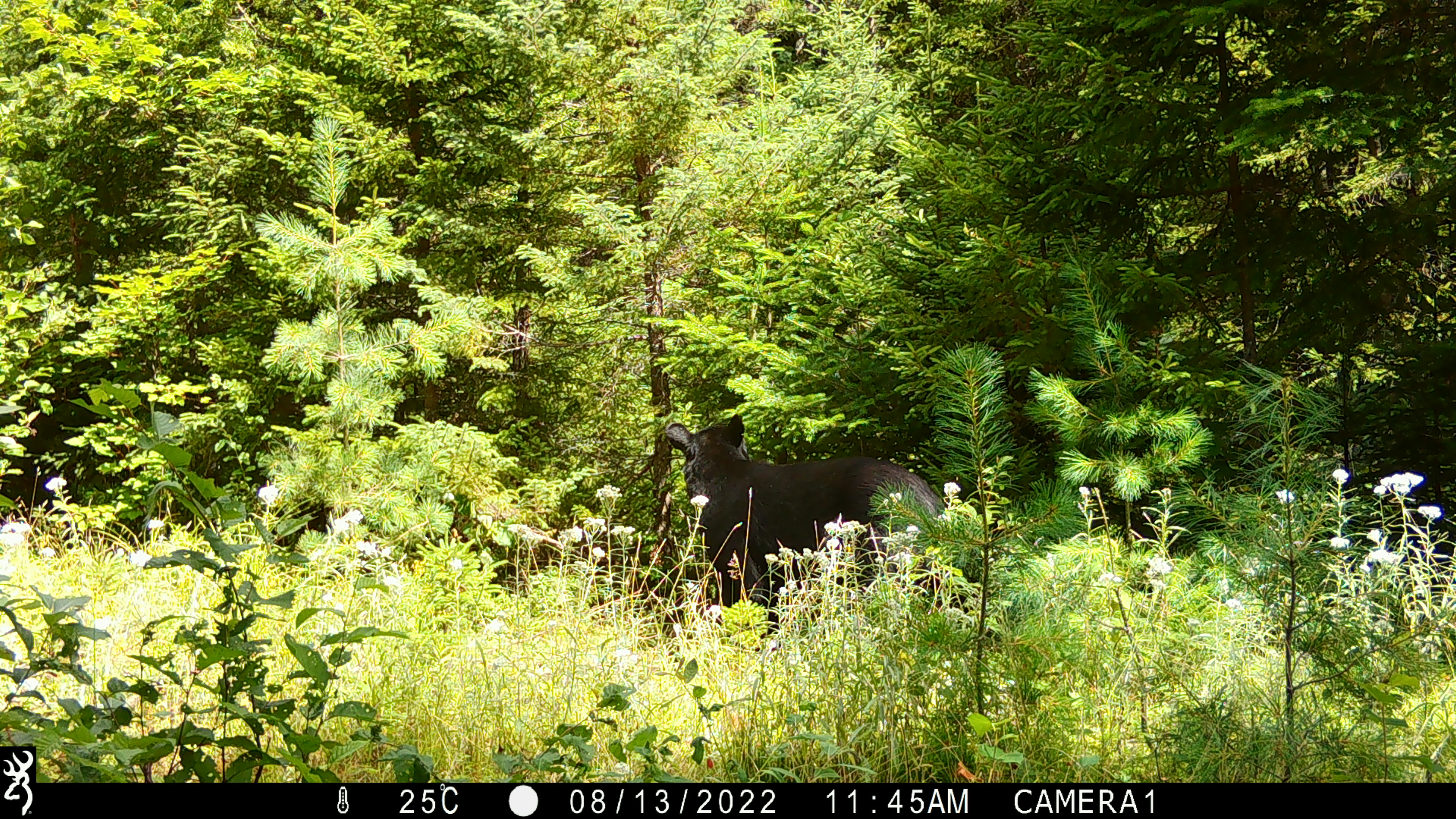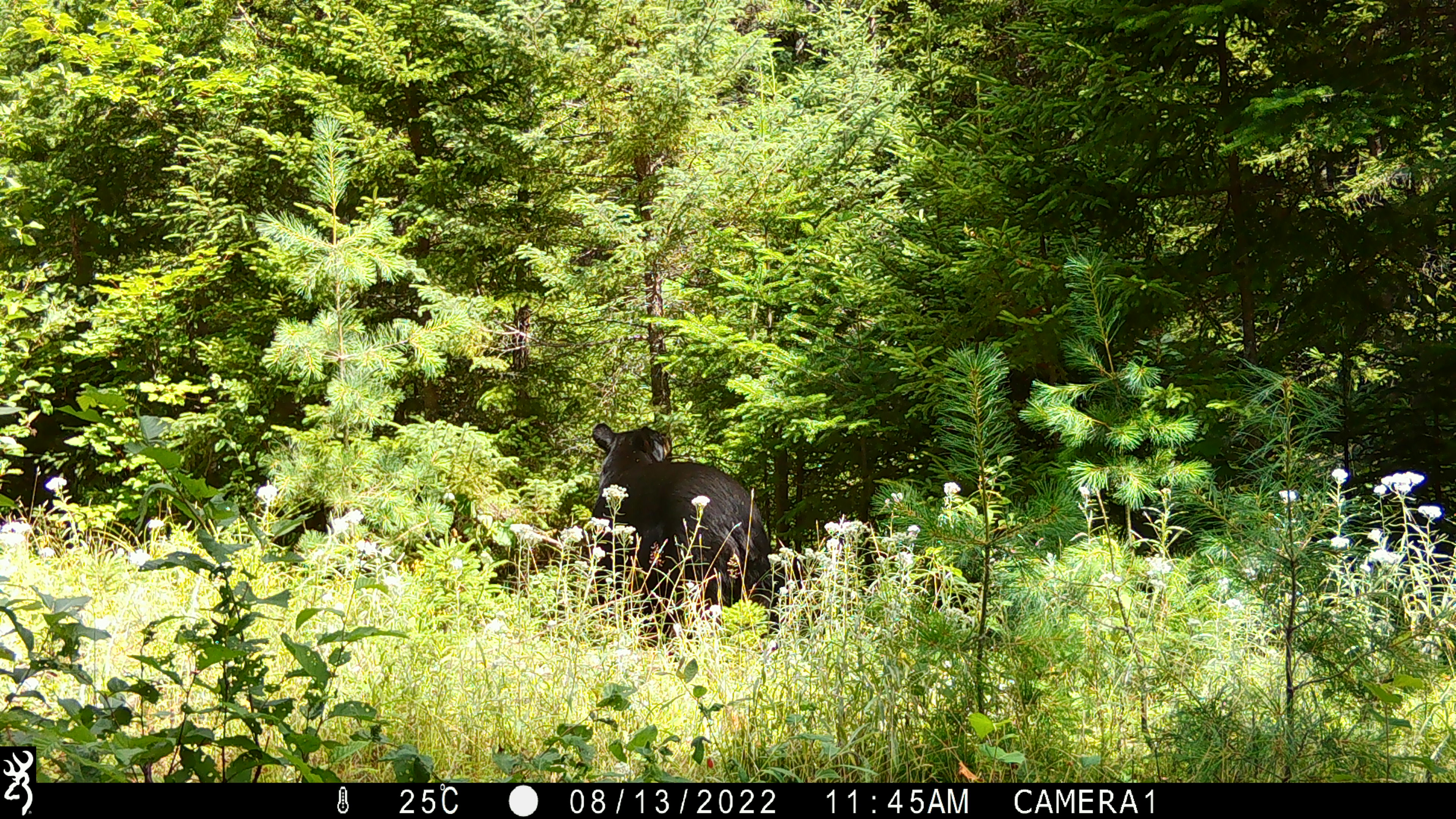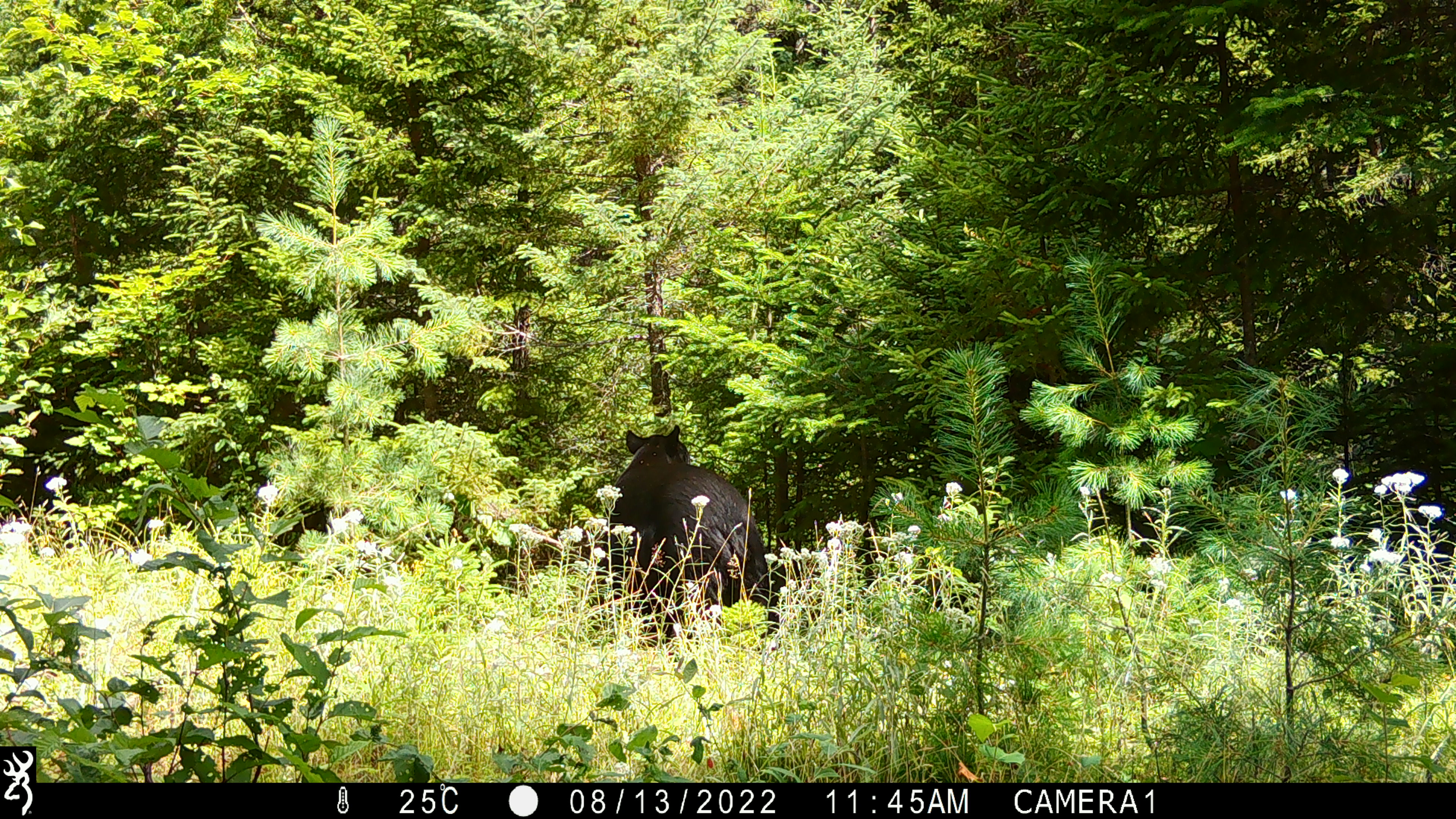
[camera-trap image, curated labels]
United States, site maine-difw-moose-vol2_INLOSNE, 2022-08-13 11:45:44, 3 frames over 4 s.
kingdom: Animalia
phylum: Chordata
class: Mammalia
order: Carnivora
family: Ursidae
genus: Ursus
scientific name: Ursus americanus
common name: black bear